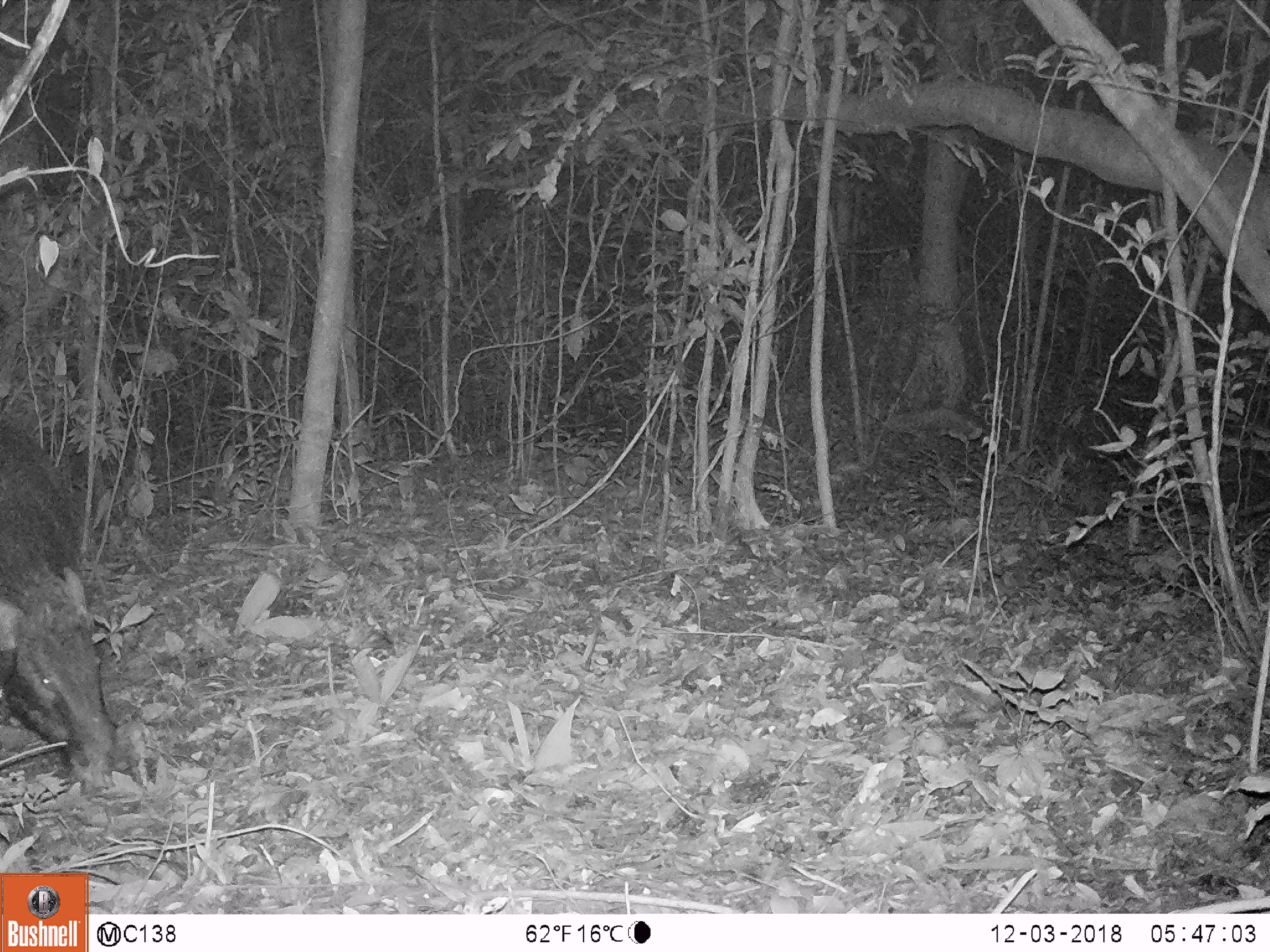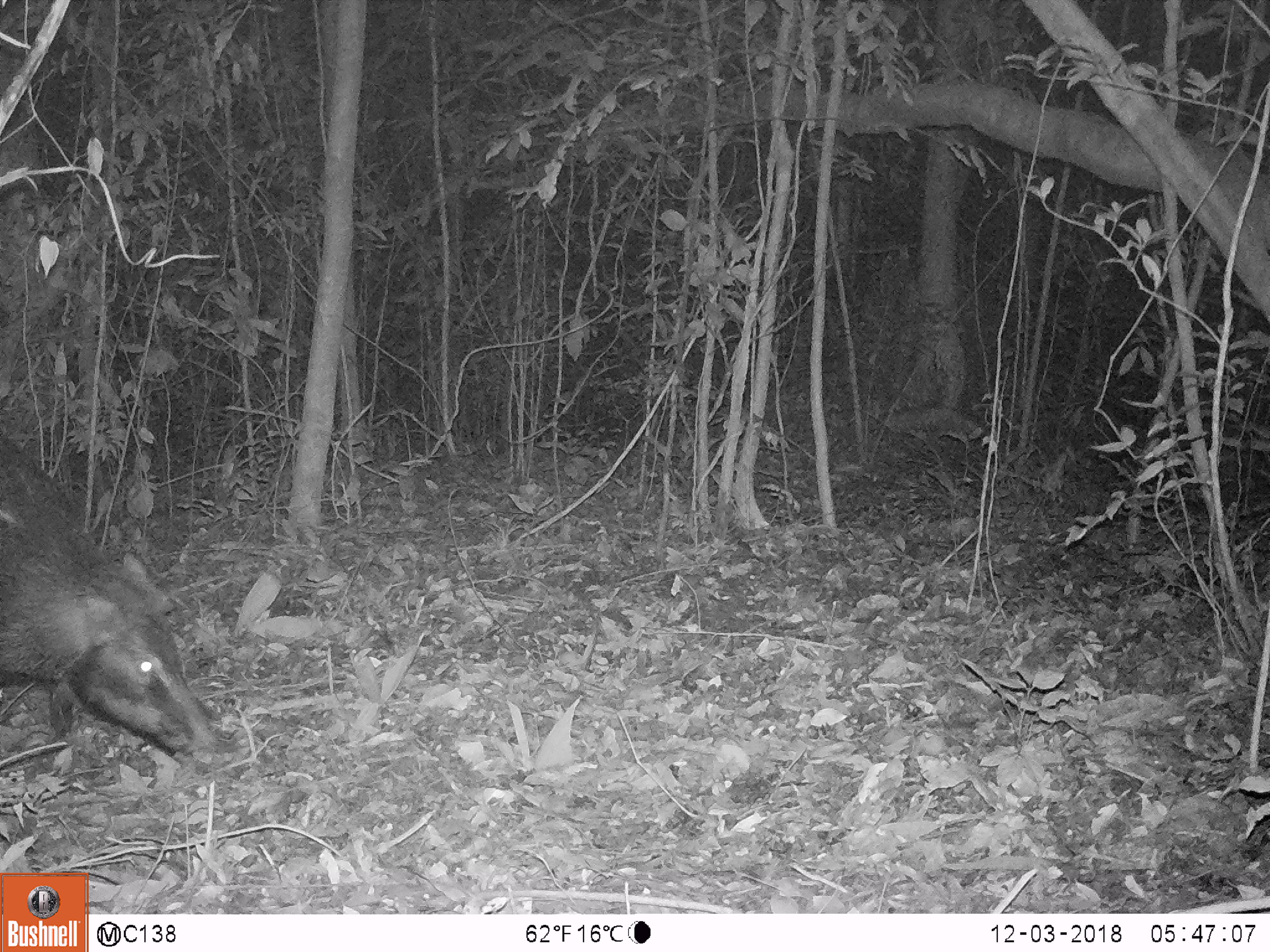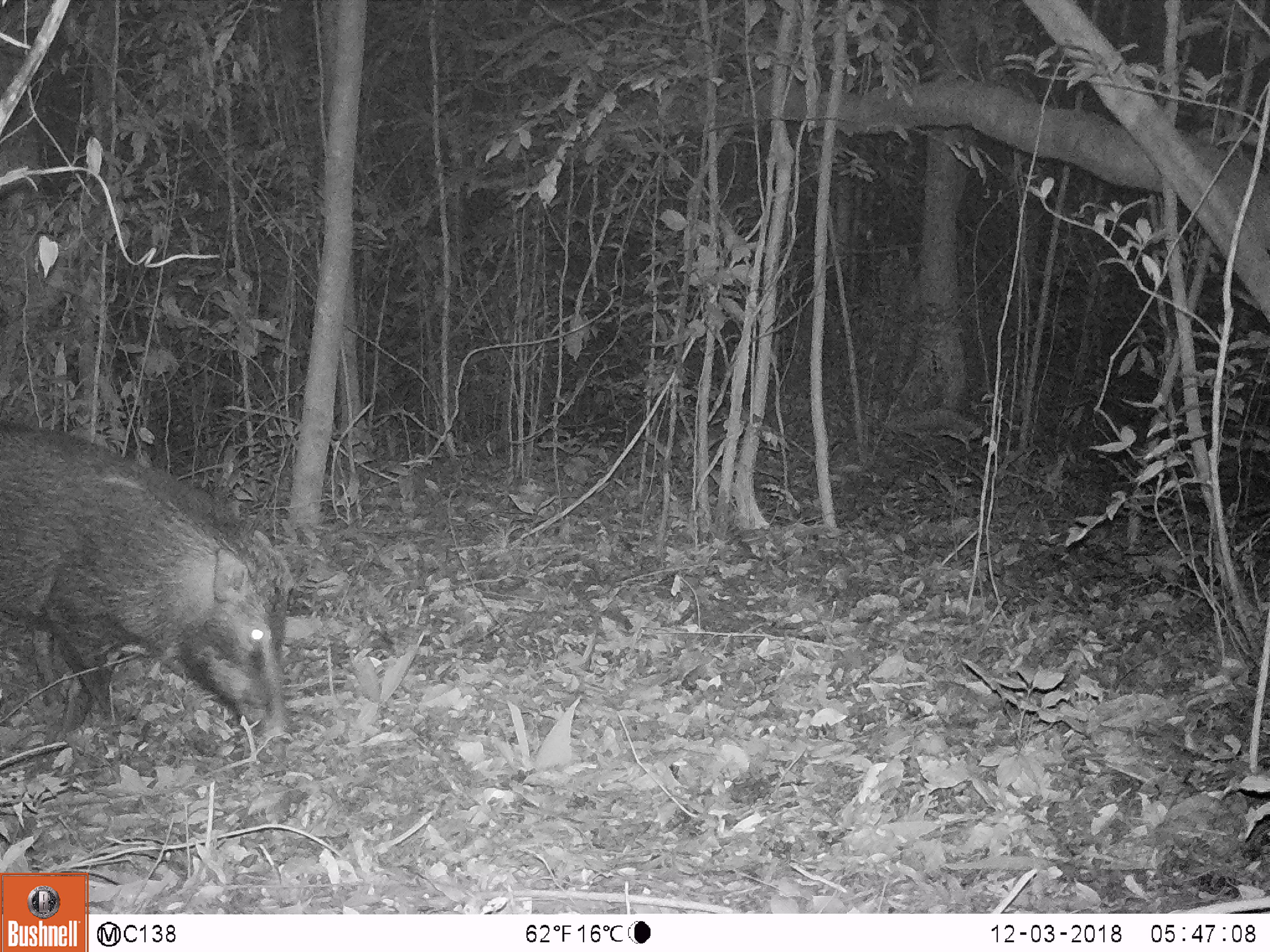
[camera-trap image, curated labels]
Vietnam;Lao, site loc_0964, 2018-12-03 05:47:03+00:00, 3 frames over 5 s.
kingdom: Animalia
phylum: Chordata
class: Mammalia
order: Artiodactyla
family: Suidae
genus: Sus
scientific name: Sus scrofa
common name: eurasian wild pig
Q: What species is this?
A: Eurasian wild pig (Sus scrofa).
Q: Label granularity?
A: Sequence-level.